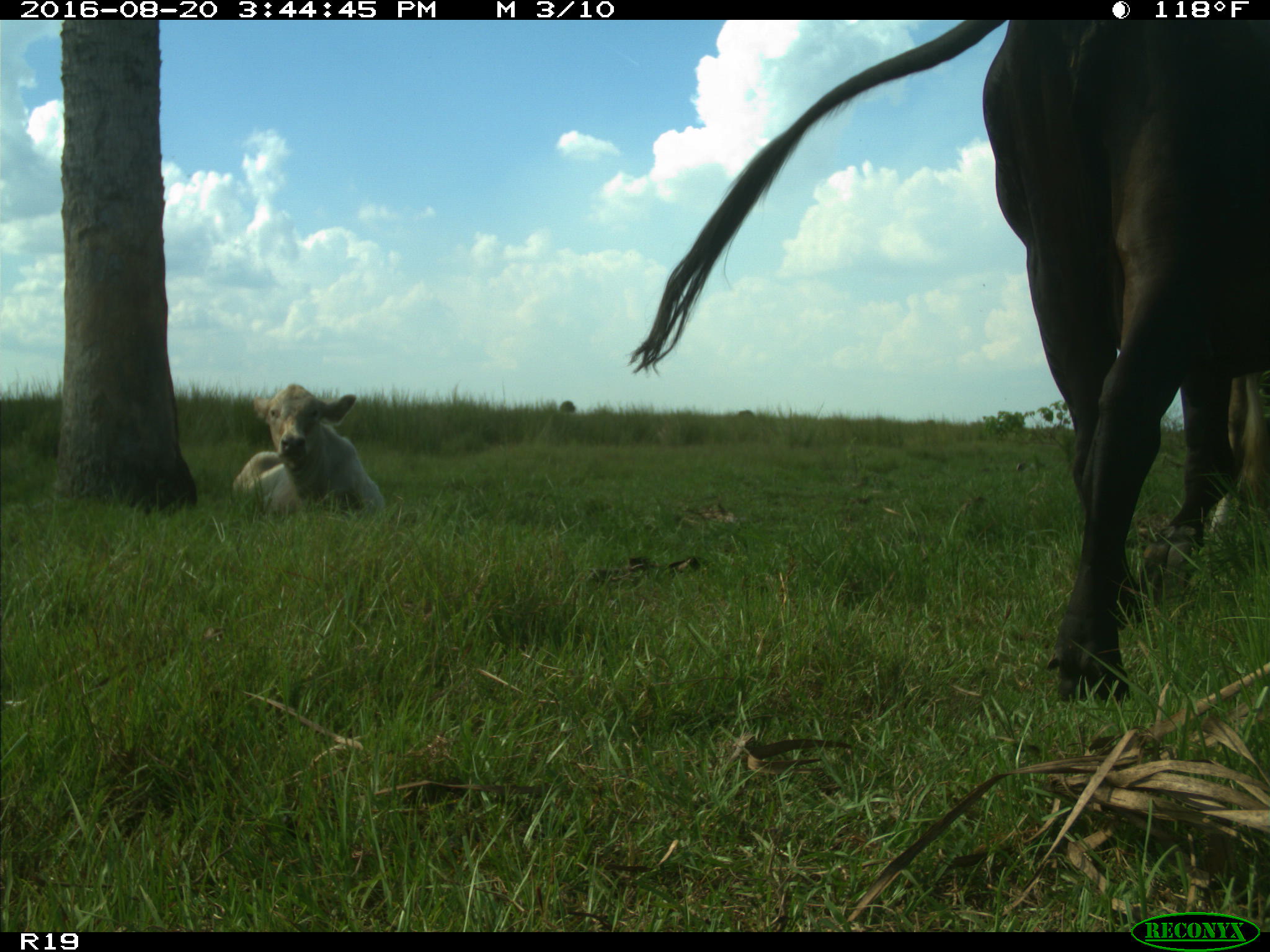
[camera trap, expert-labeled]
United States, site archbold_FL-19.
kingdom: Animalia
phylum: Chordata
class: Mammalia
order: Artiodactyla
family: Bovidae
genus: Bos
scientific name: Bos taurus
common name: domestic cow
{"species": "Bos taurus (domestic cow)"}